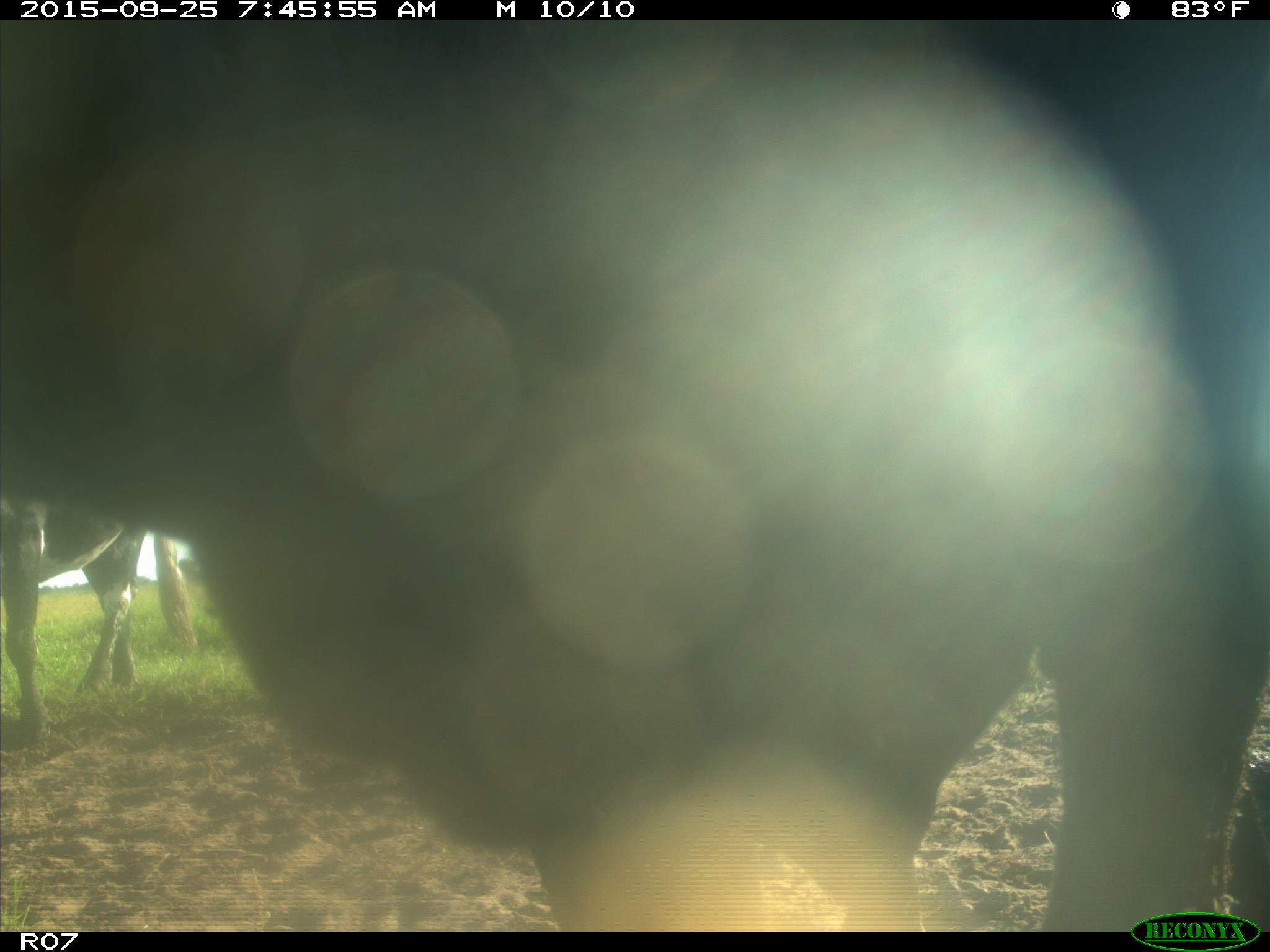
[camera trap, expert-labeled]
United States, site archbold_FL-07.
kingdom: Animalia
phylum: Chordata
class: Mammalia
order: Artiodactyla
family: Bovidae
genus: Bos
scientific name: Bos taurus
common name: domestic cow